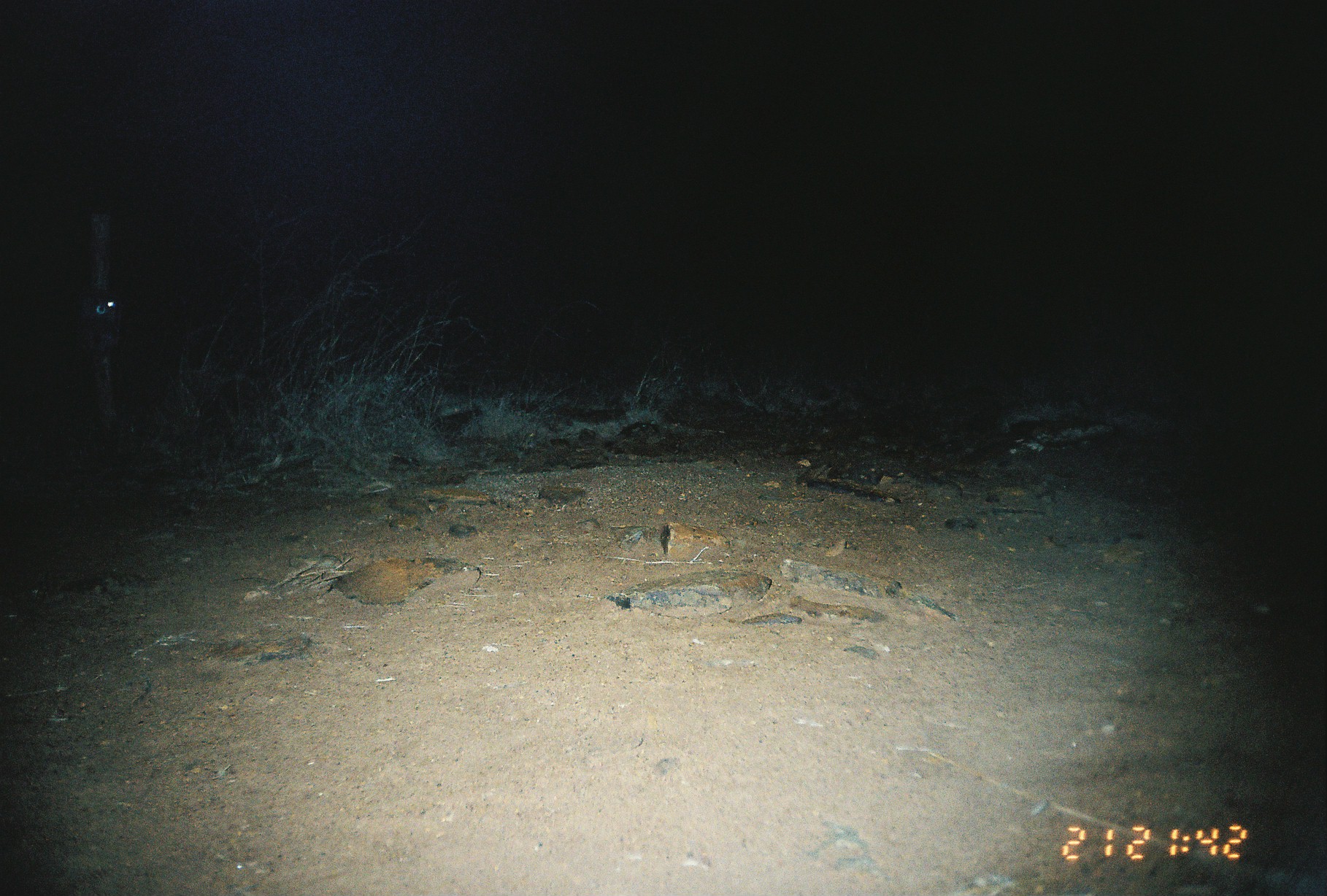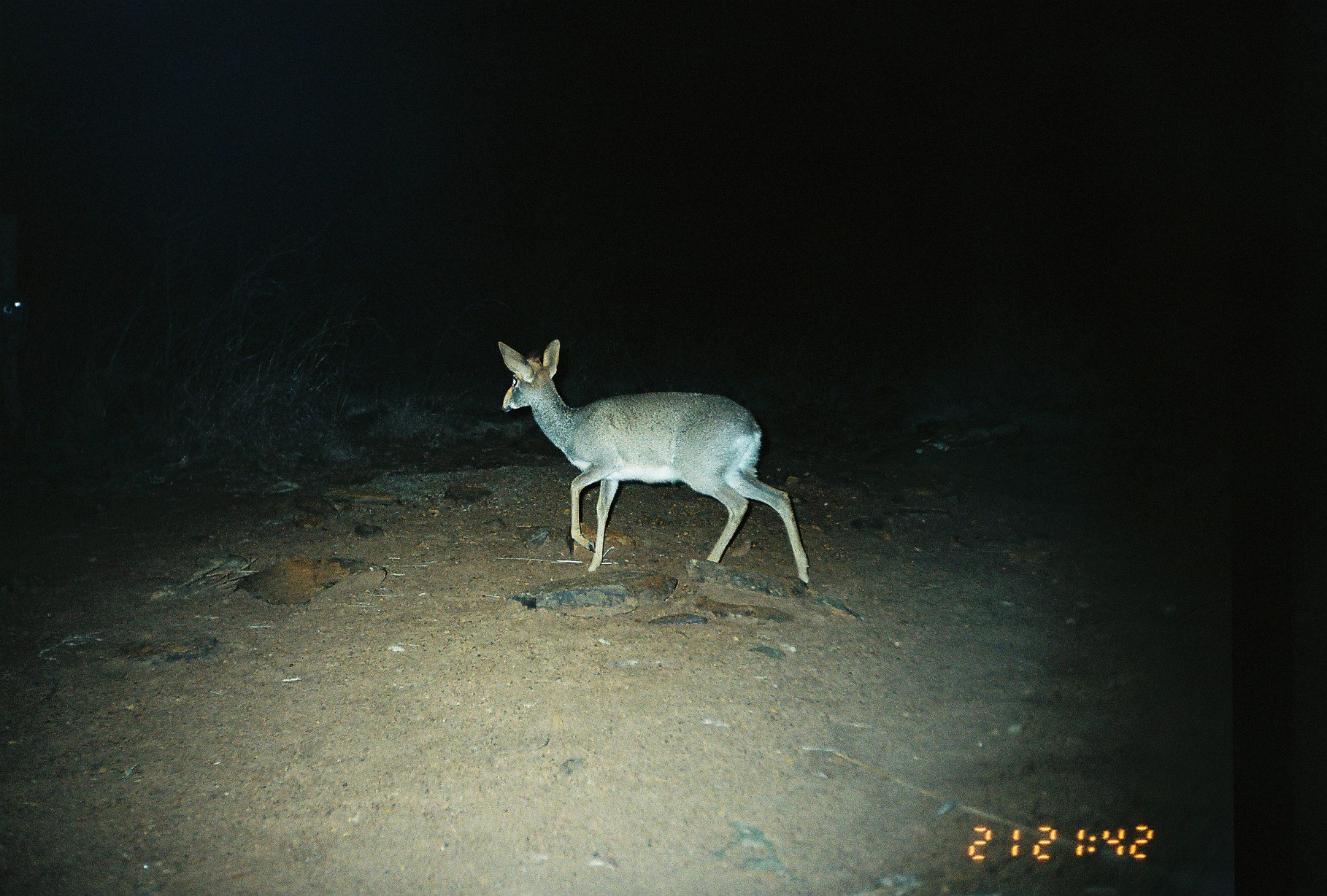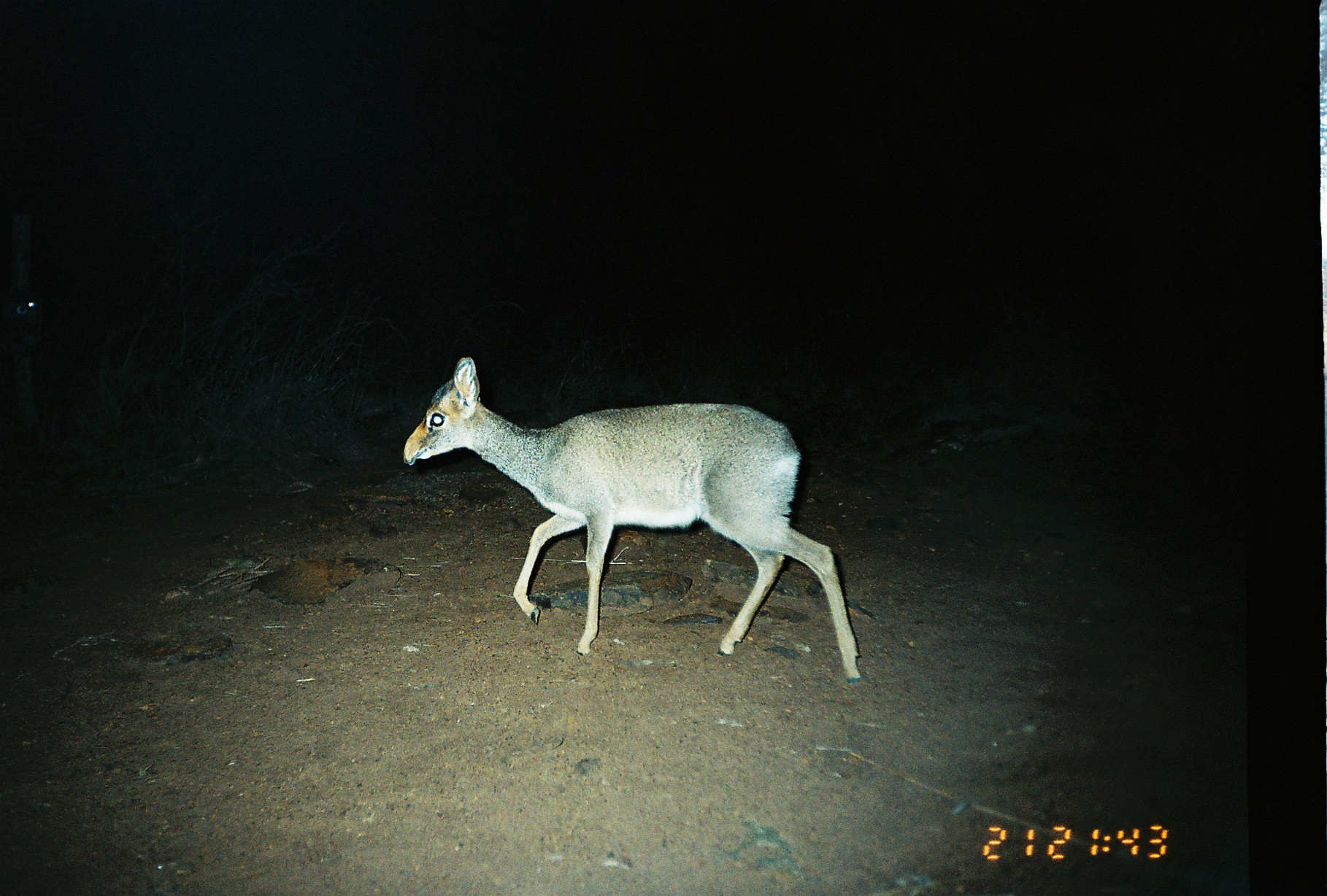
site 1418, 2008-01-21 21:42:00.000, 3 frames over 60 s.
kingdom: Animalia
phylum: Chordata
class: Mammalia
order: Artiodactyla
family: Bovidae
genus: Madoqua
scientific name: Madoqua guentheri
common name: günther's dik-dik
Madoqua guentheri (günther's dik-dik), count 1.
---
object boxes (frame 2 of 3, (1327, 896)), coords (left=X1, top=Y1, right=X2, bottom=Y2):
madoqua guentheri: (left=495, top=338, right=811, bottom=589)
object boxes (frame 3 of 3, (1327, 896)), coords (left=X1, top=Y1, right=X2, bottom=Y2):
madoqua guentheri: (left=399, top=356, right=863, bottom=684)